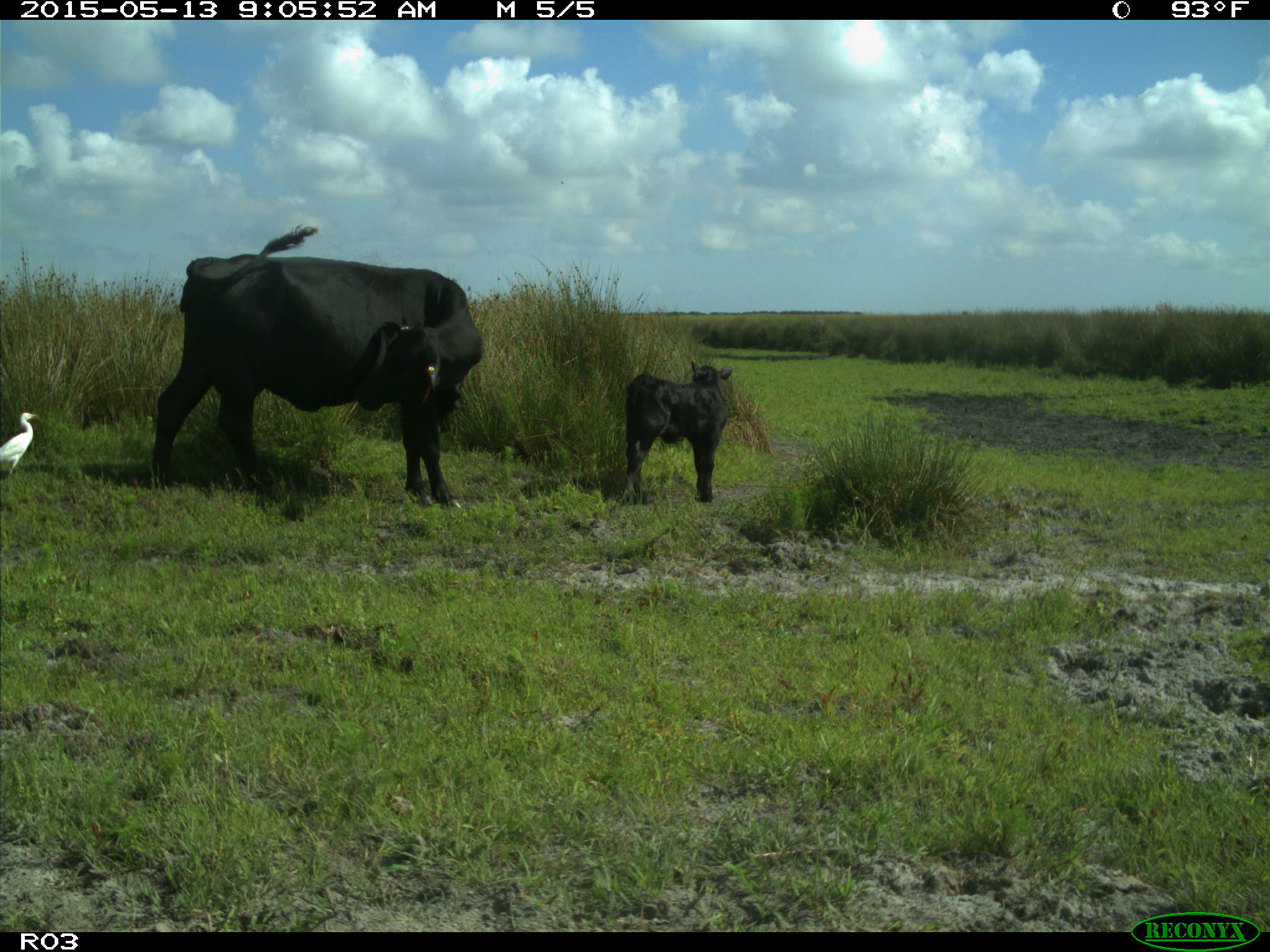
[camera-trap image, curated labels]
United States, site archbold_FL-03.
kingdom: Animalia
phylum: Chordata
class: Mammalia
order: Artiodactyla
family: Bovidae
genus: Bos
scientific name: Bos taurus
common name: domestic cow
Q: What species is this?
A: Bos taurus (domestic cow).